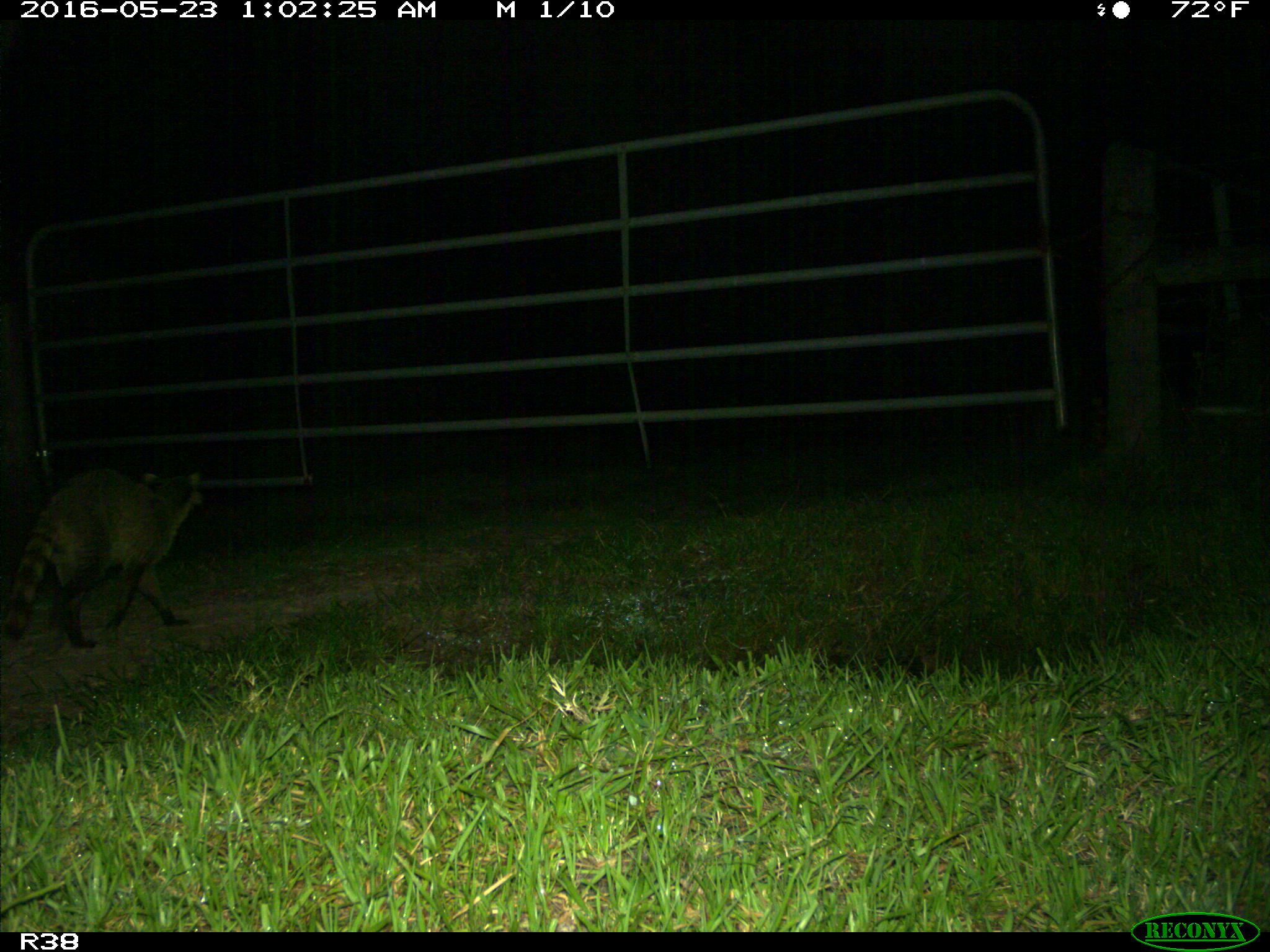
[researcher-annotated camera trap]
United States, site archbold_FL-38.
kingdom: Animalia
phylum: Chordata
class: Mammalia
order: Carnivora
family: Procyonidae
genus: Procyon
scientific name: Procyon lotor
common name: common raccoon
Procyon lotor (common raccoon).